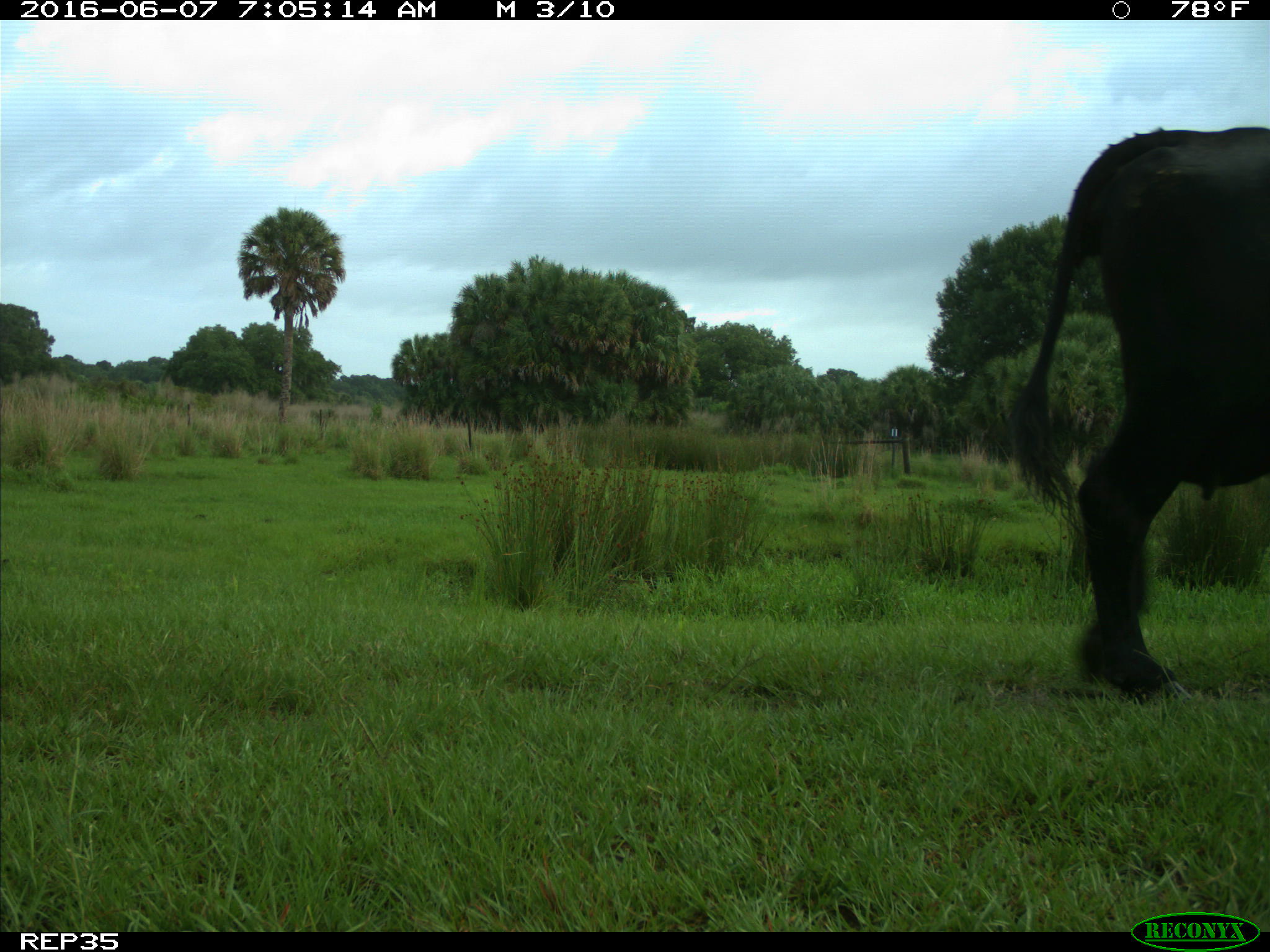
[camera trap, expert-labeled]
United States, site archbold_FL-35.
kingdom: Animalia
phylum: Chordata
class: Mammalia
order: Artiodactyla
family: Bovidae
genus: Bos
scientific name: Bos taurus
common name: domestic cow